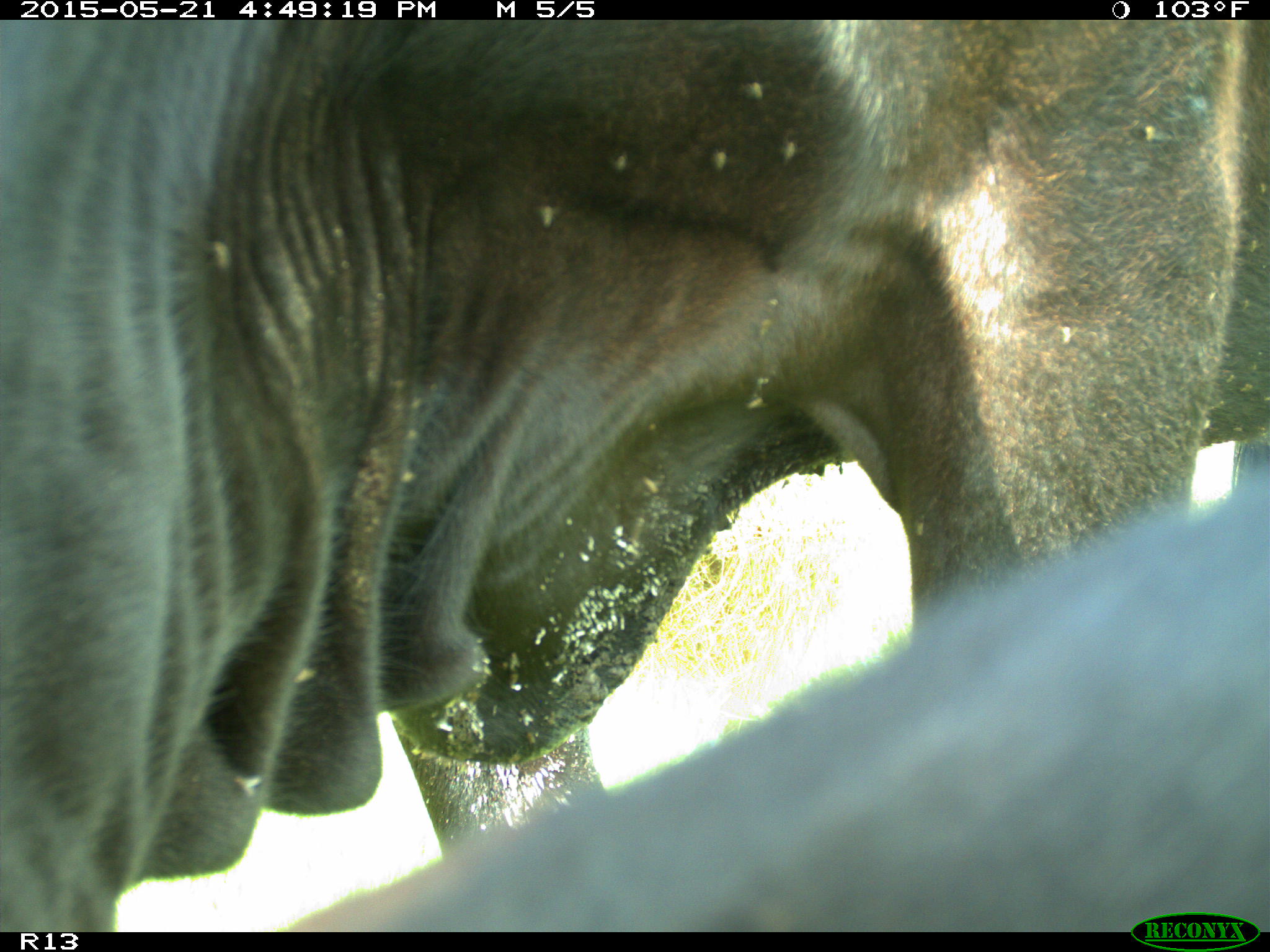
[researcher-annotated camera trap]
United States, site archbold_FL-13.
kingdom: Animalia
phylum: Chordata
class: Mammalia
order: Artiodactyla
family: Bovidae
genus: Bos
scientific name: Bos taurus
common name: domestic cow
Bos taurus (domestic cow).